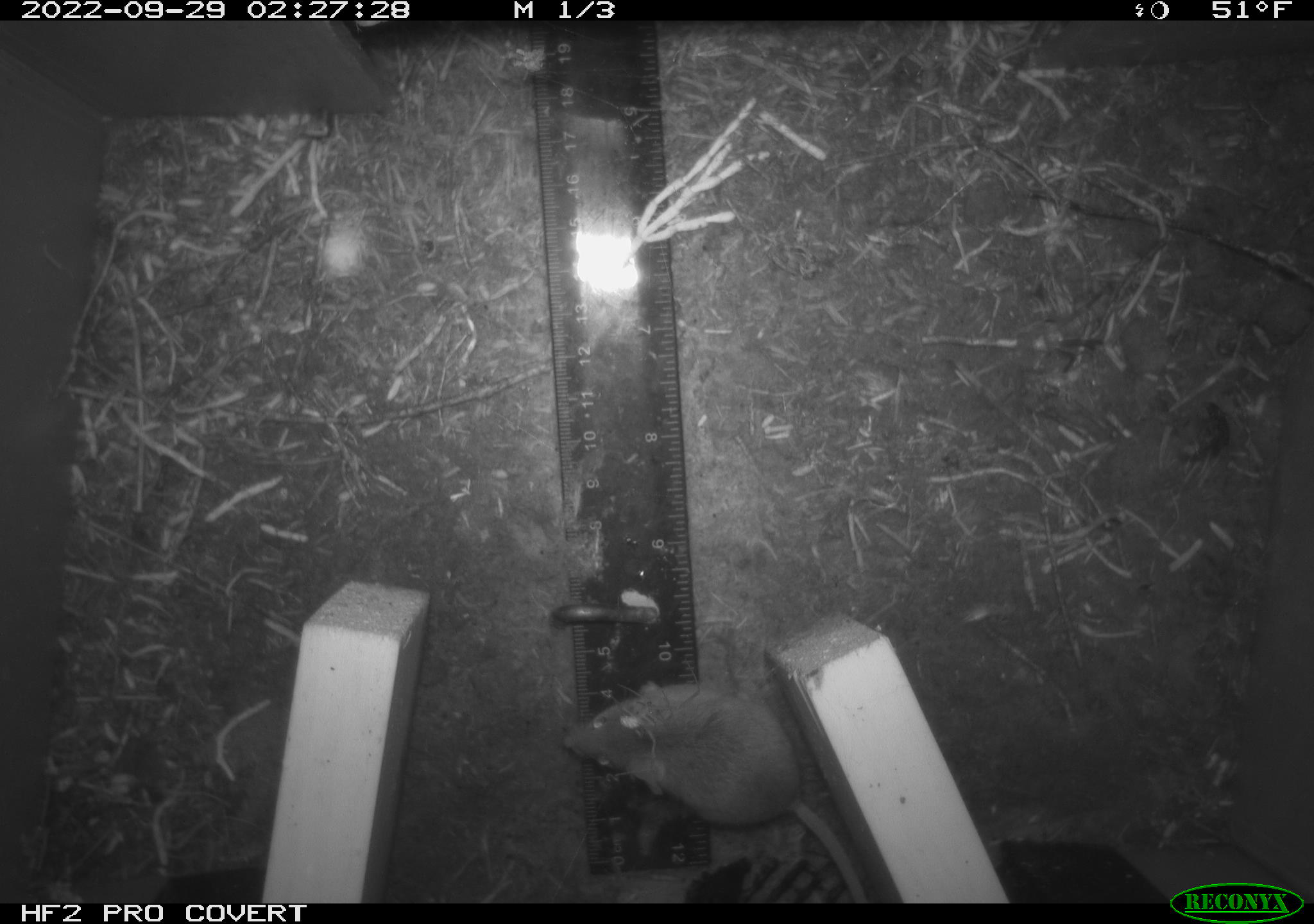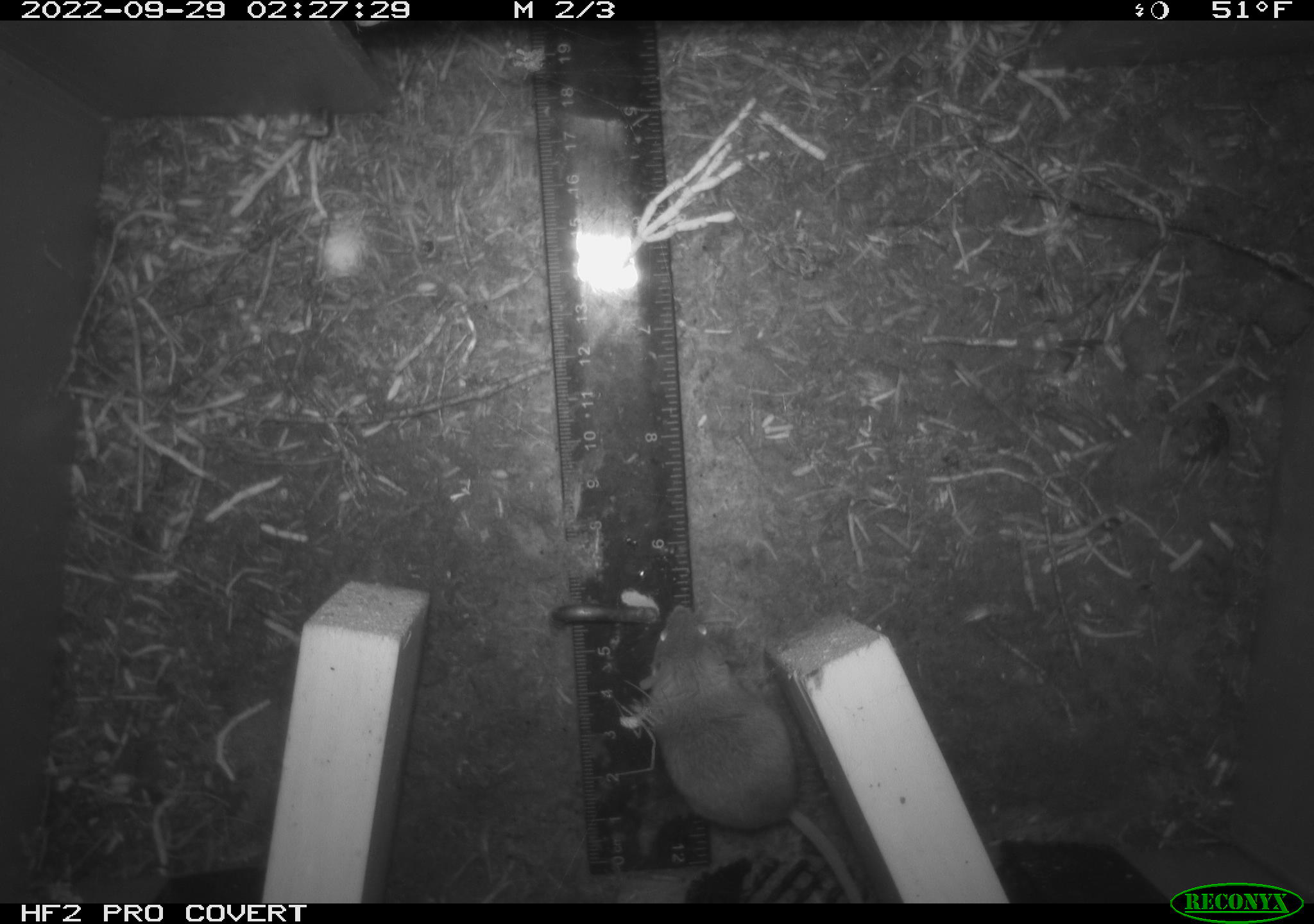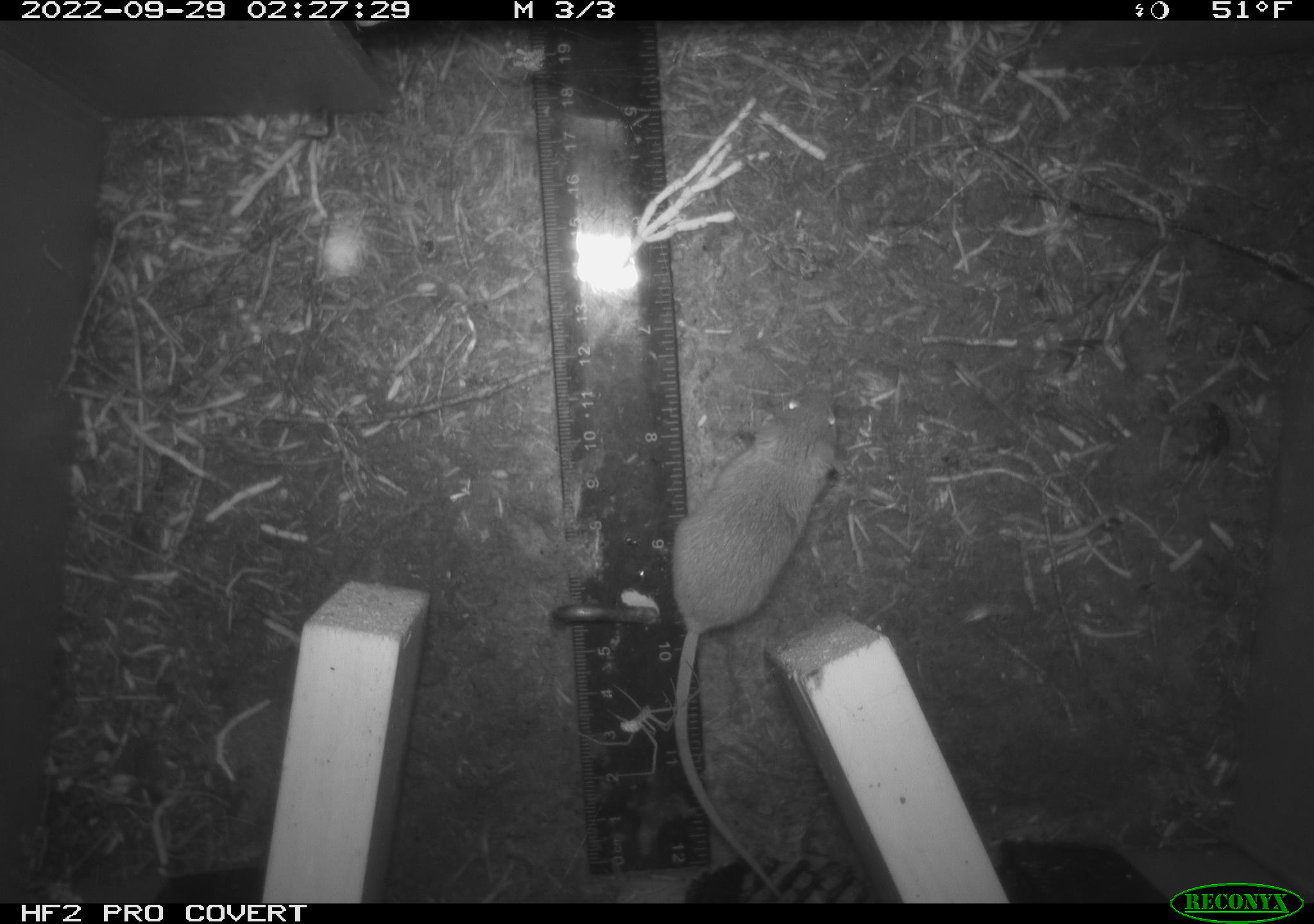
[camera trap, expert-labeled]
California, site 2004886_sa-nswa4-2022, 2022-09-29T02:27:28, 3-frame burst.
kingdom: Animalia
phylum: Chordata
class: Mammalia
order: Rodentia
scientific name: Rodentia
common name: rodent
Rodent (Rodentia).